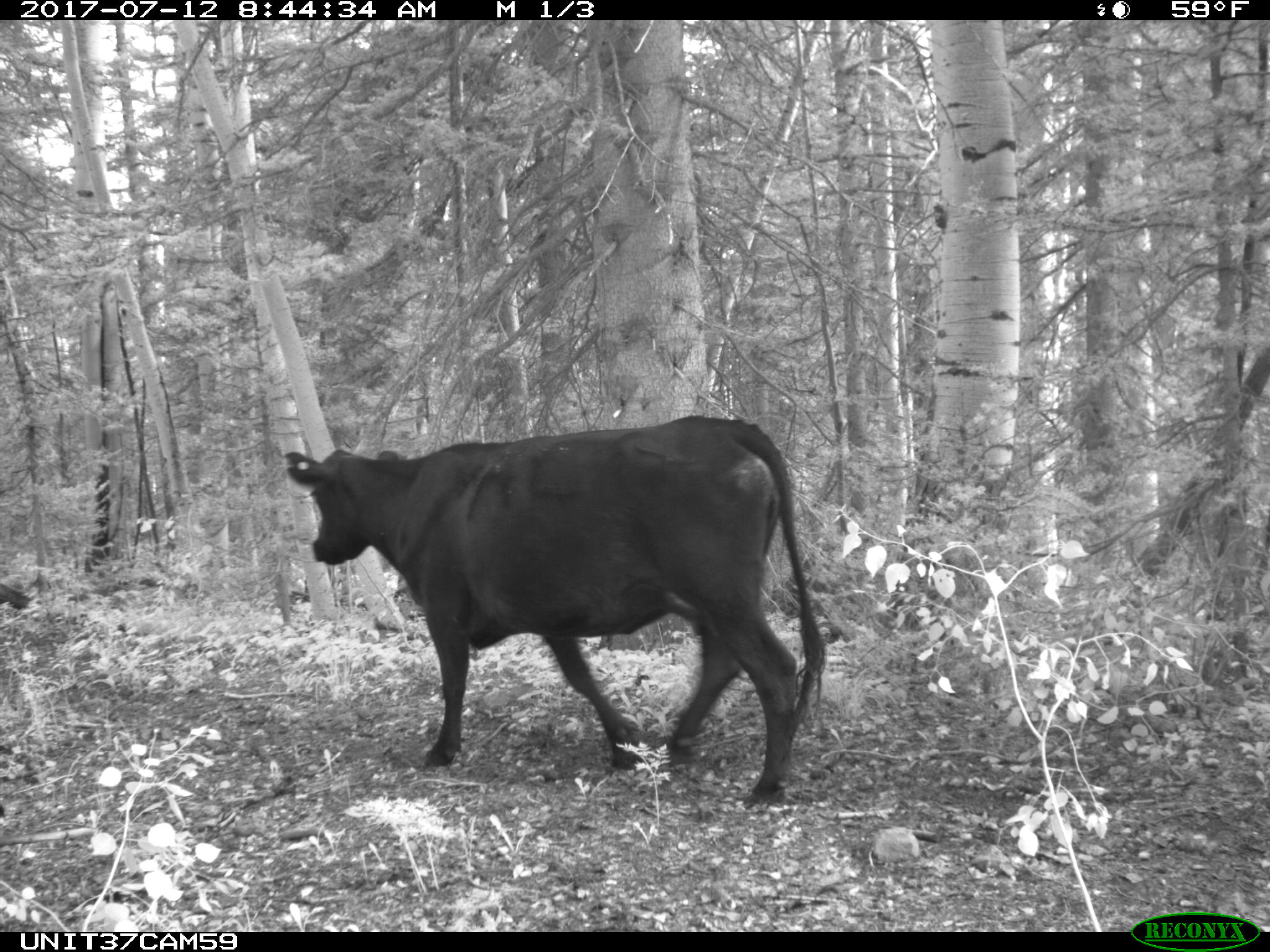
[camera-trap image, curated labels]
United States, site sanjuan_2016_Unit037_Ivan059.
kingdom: Animalia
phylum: Chordata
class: Mammalia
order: Artiodactyla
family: Bovidae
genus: Bos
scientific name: Bos taurus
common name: domestic cow